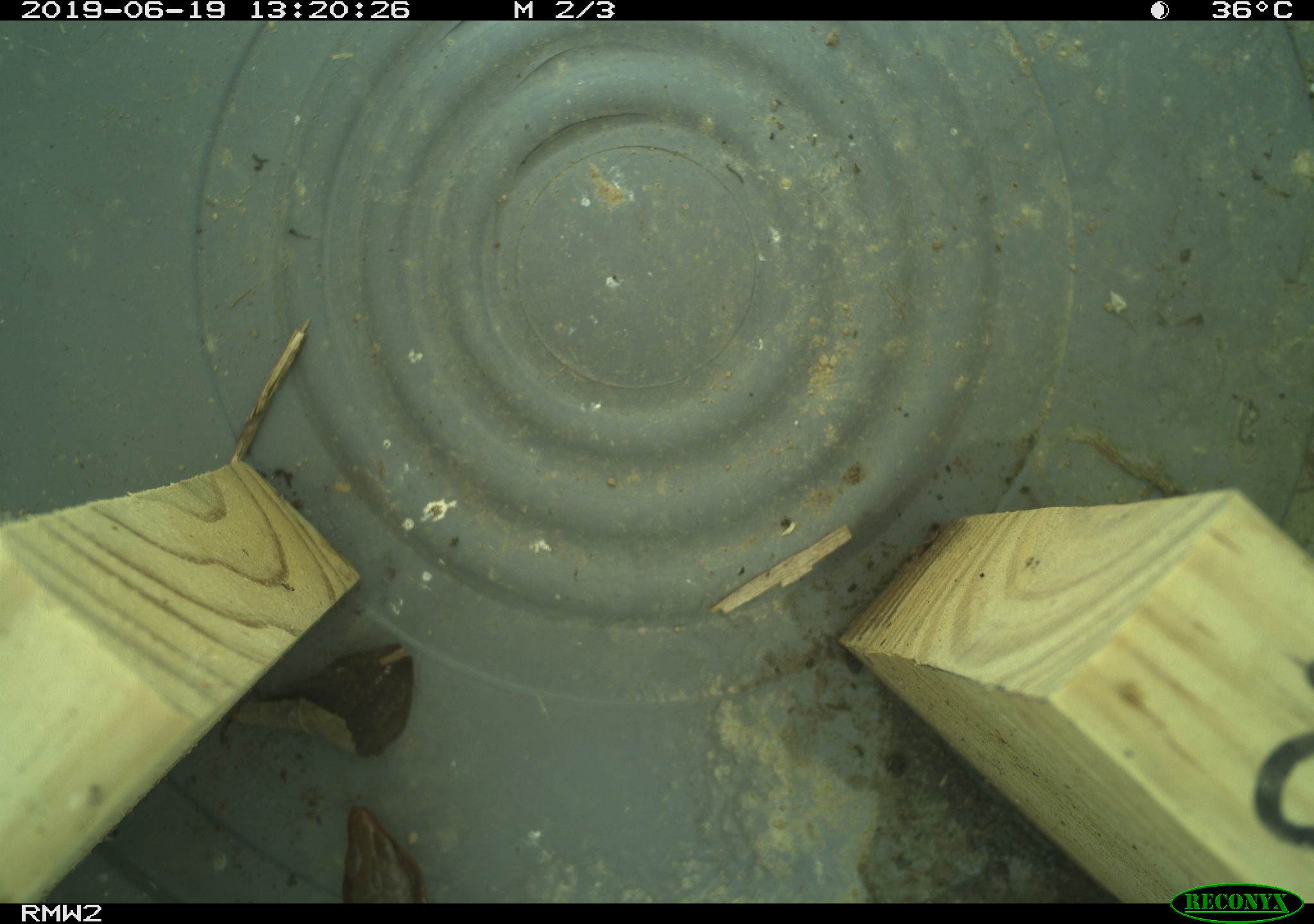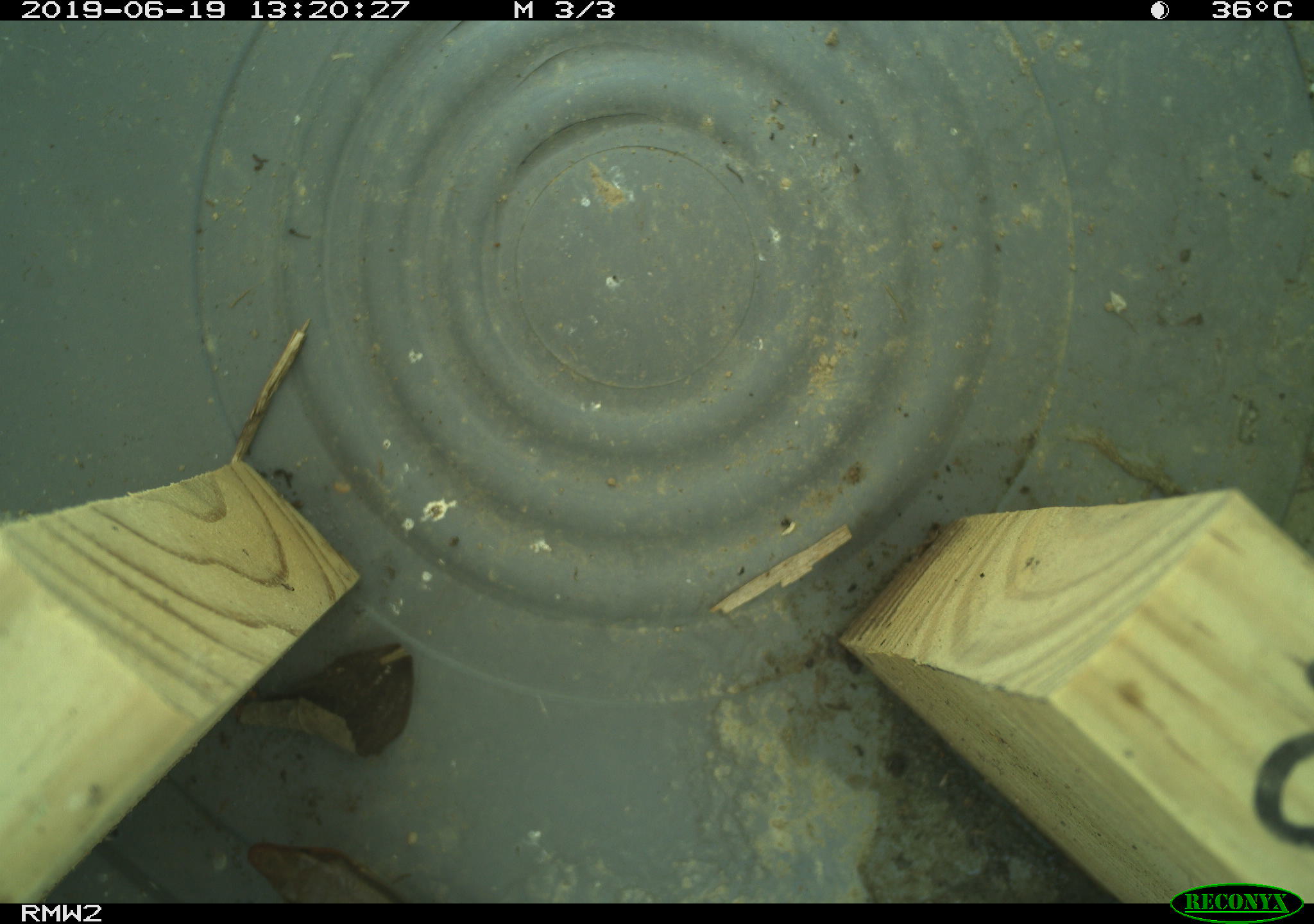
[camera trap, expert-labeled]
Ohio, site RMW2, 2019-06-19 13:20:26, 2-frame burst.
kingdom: Animalia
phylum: Chordata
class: Reptilia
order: Squamata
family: Scincidae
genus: Plestiodon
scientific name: Plestiodon fasciatus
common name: common five-lined skink